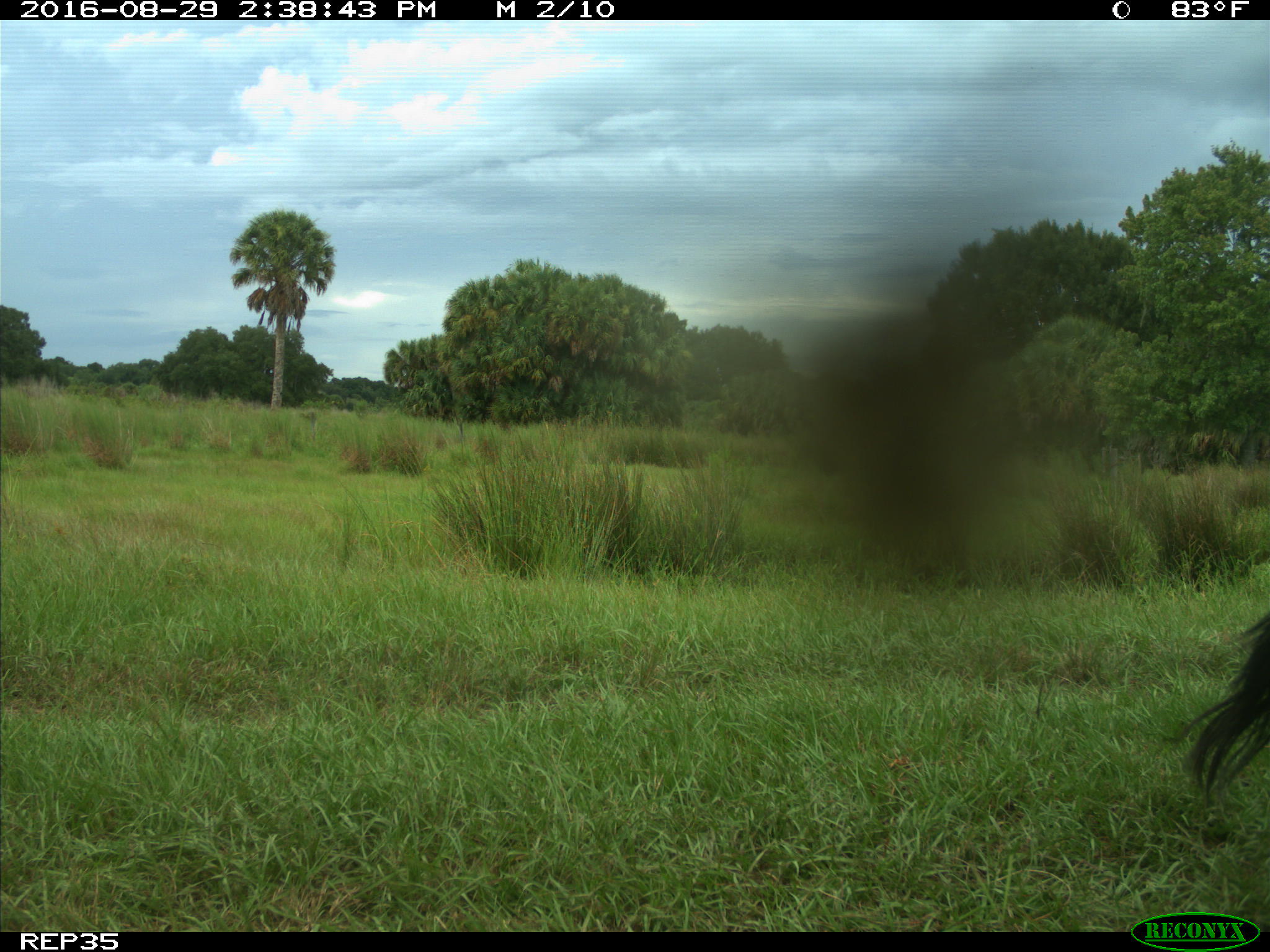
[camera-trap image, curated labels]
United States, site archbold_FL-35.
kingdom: Animalia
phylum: Chordata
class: Mammalia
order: Artiodactyla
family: Bovidae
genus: Bos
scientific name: Bos taurus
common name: domestic cow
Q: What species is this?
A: Bos taurus (domestic cow).